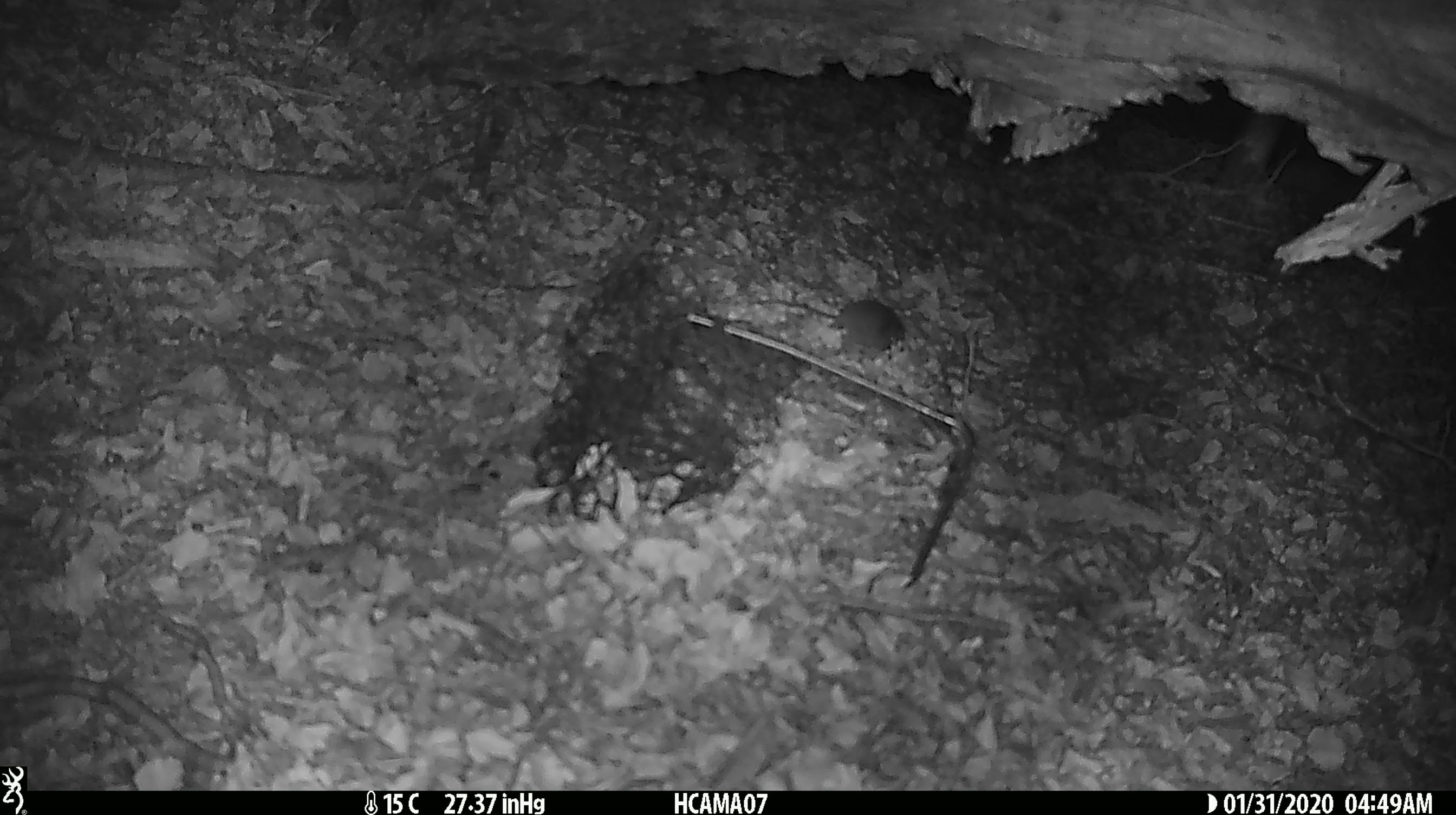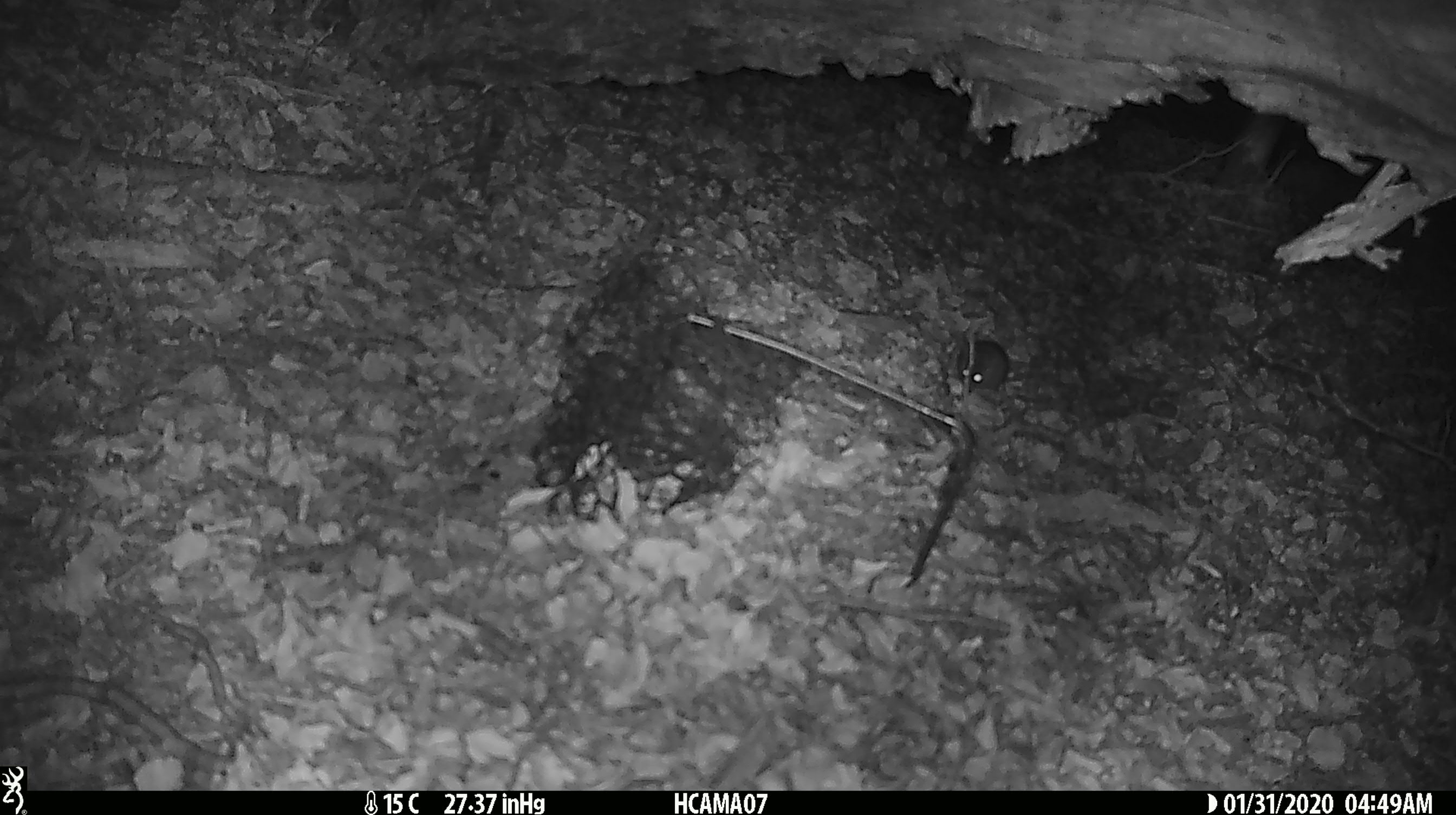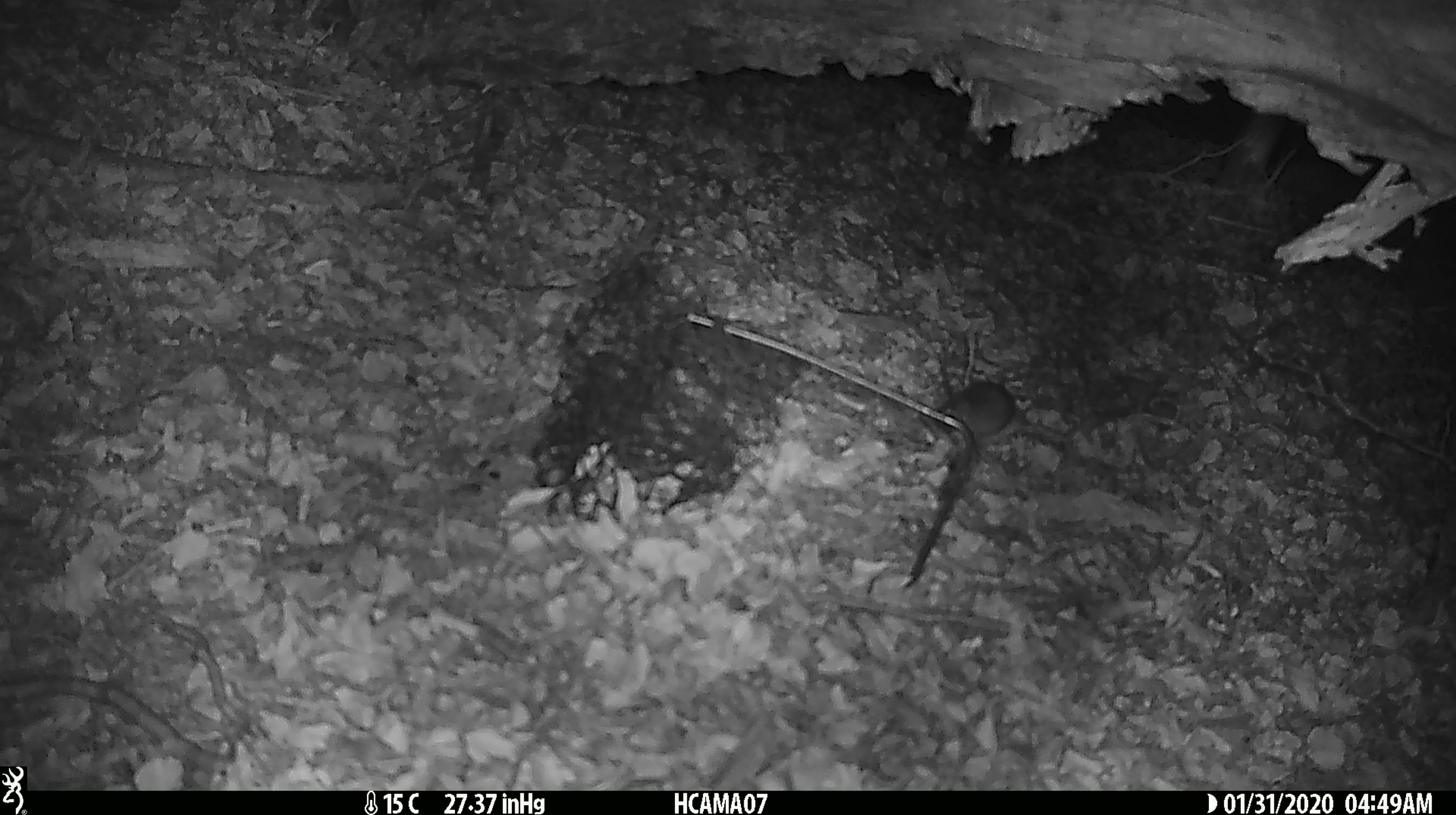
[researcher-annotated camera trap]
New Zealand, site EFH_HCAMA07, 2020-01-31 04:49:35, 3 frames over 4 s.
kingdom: Animalia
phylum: Chordata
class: Mammalia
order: Rodentia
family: Muridae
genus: Mus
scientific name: Mus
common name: mouse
Mouse (Mus).